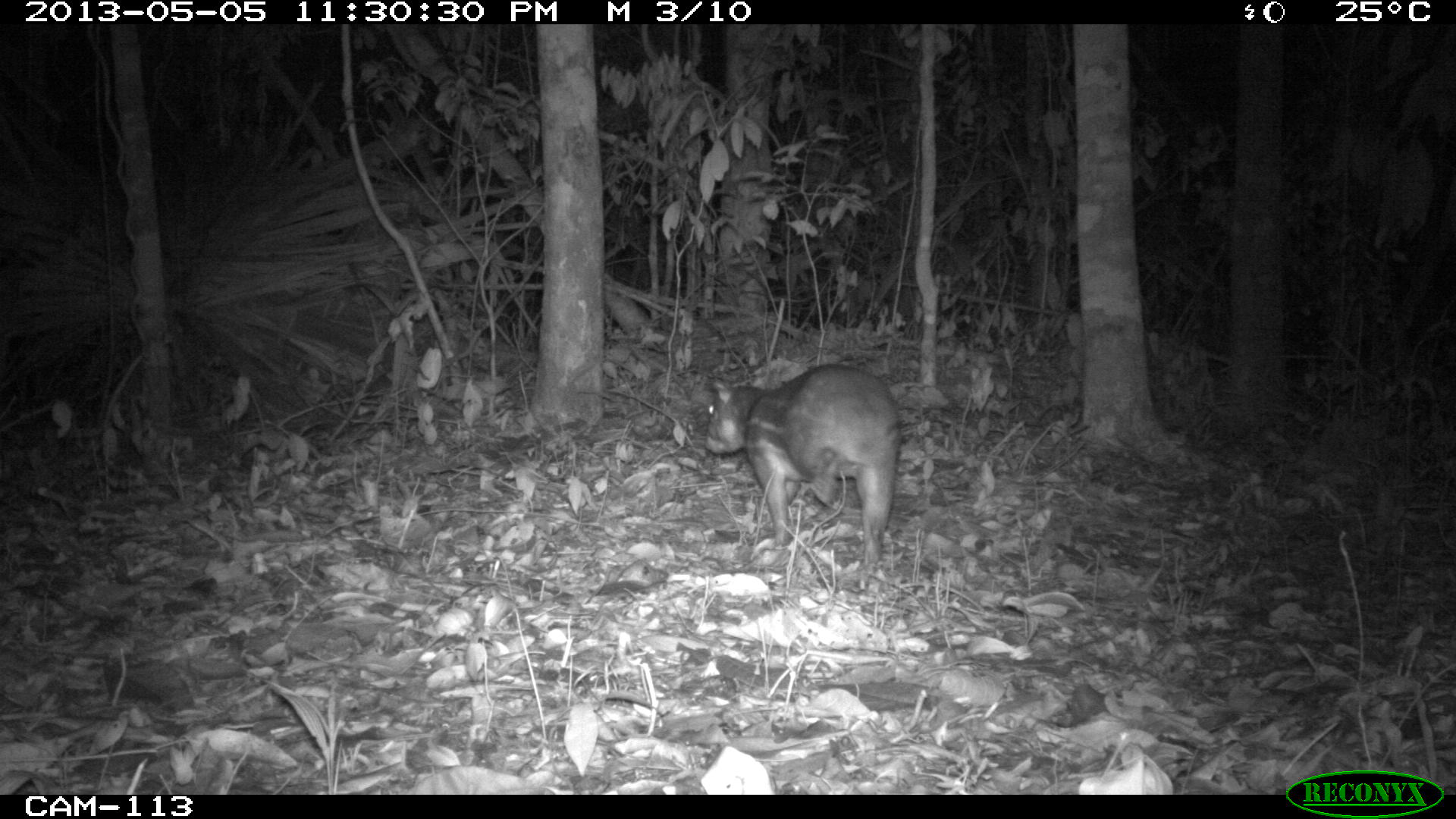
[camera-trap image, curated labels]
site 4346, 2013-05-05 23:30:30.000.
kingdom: Animalia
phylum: Chordata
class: Mammalia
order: Rodentia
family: Cuniculidae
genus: Cuniculus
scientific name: Cuniculus paca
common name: lowland paca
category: agouti paca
Agouti paca (lowland paca) (Cuniculus paca), count 1.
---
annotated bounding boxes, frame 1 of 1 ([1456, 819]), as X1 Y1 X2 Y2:
agouti paca: 704 363 902 568